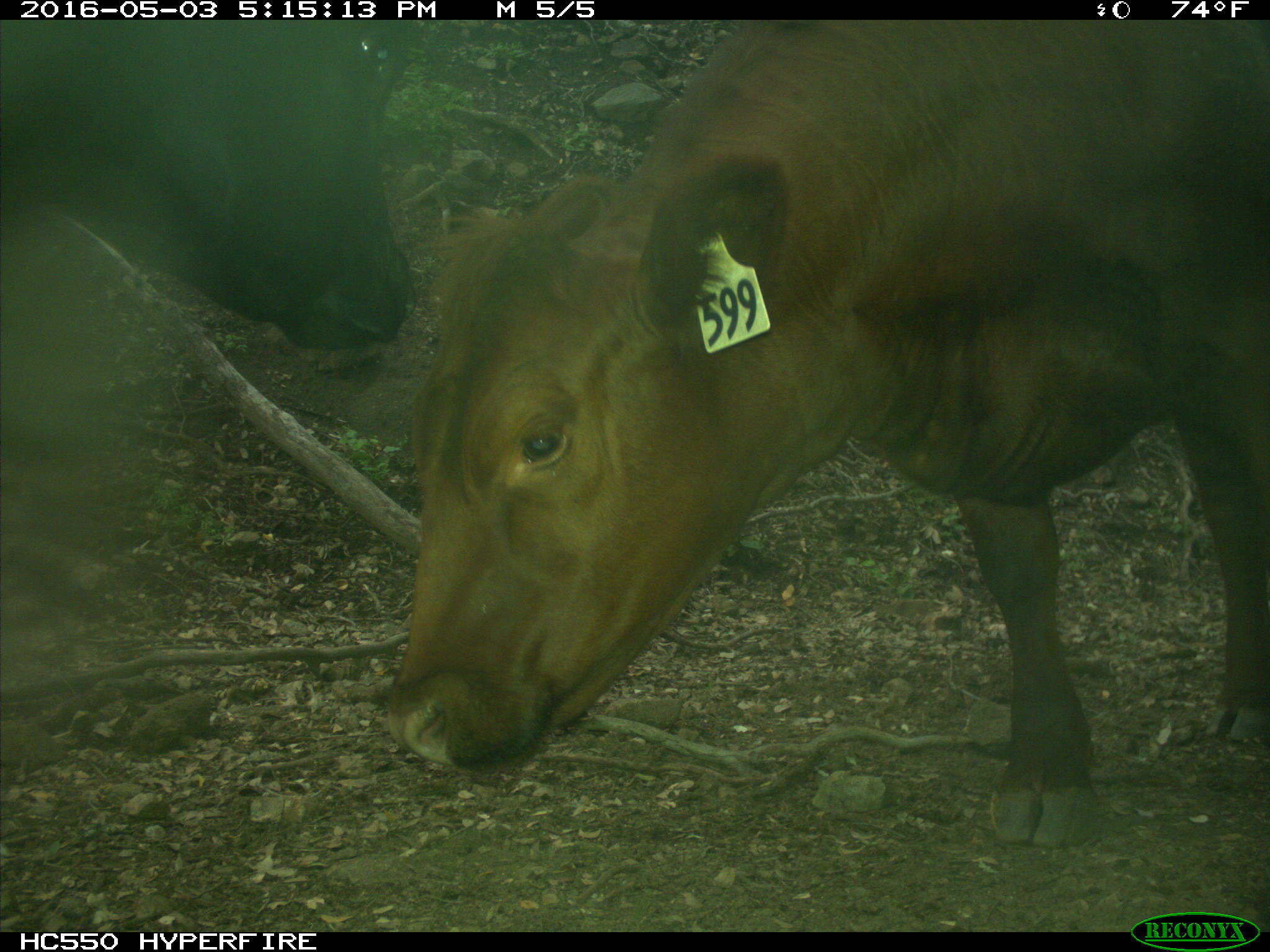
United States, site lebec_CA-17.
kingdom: Animalia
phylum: Chordata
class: Mammalia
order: Artiodactyla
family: Bovidae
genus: Bos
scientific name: Bos taurus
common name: domestic cow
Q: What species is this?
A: Bos taurus (domestic cow).